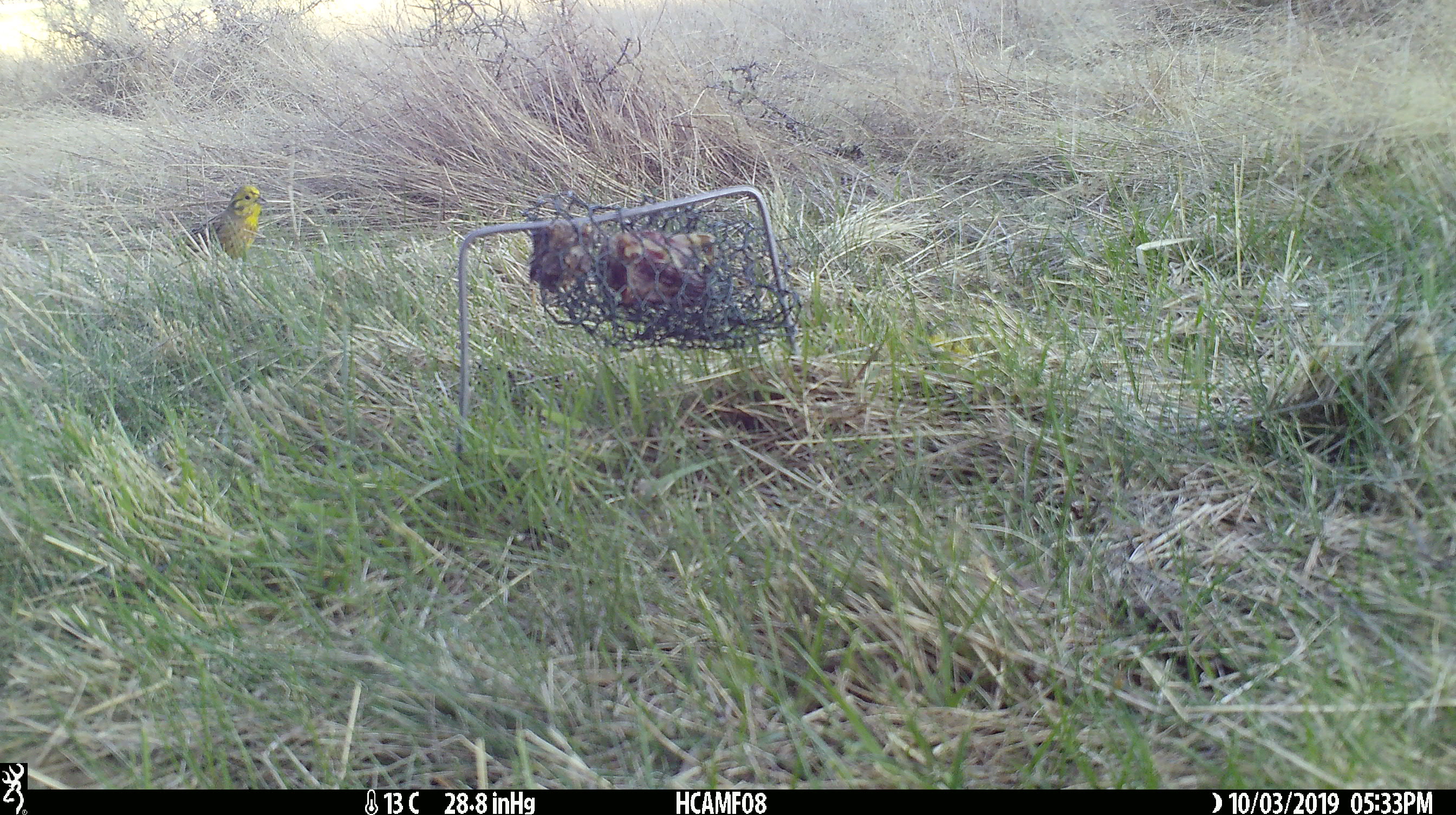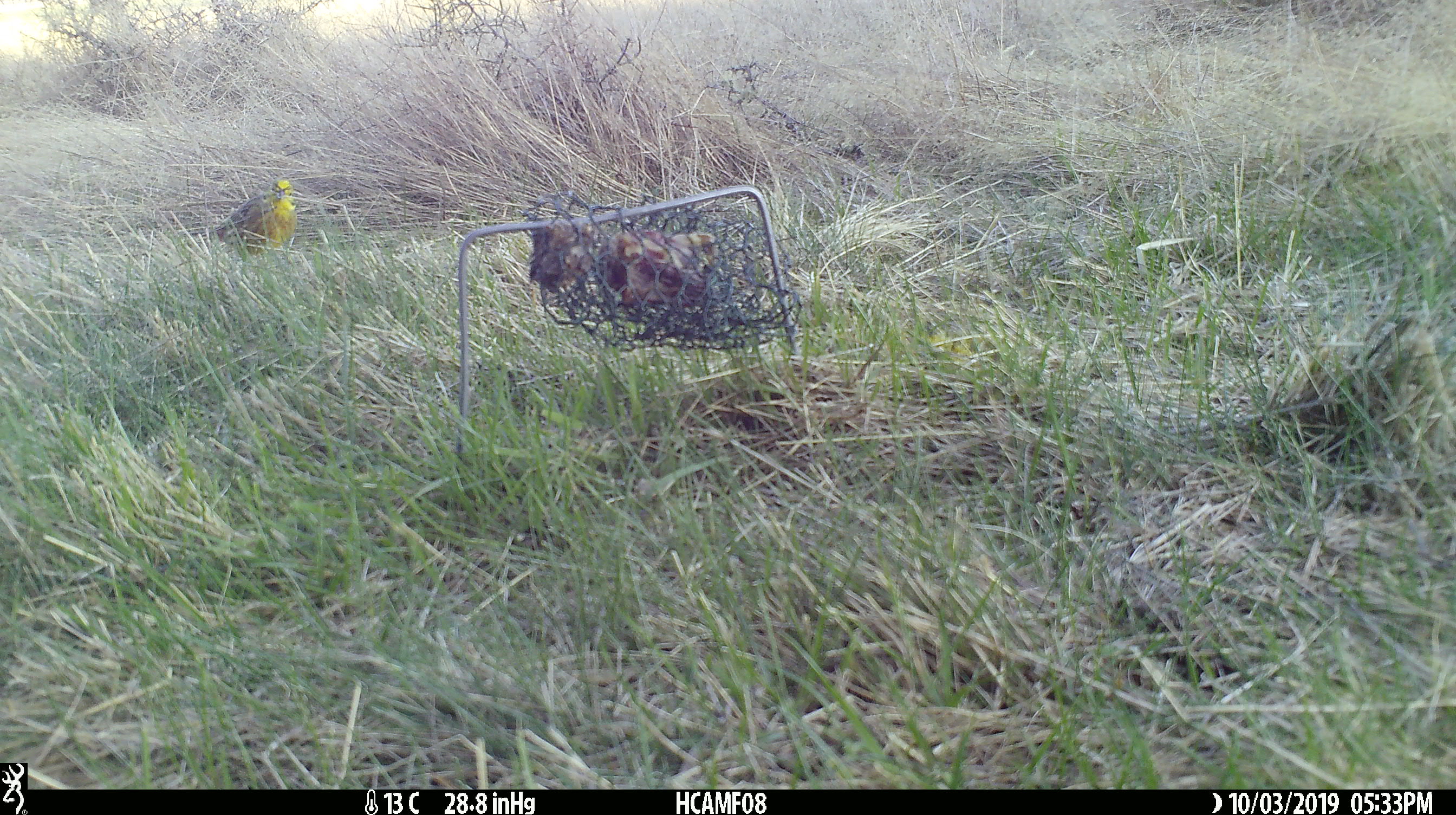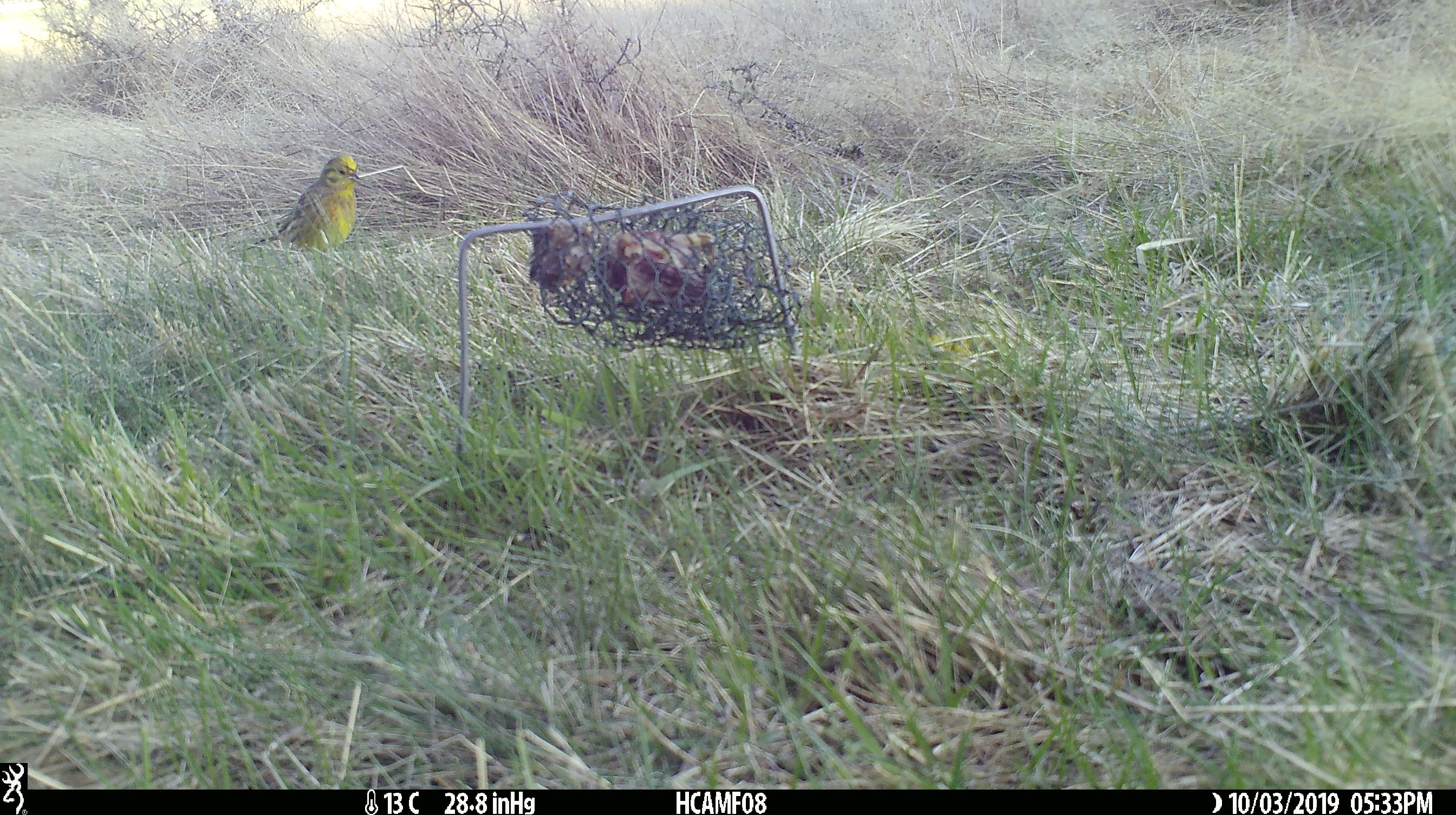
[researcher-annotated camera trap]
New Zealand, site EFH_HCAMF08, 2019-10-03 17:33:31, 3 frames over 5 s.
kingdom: Animalia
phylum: Chordata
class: Aves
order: Passeriformes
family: Emberizidae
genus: Emberiza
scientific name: Emberiza citrinella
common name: yellowhammer